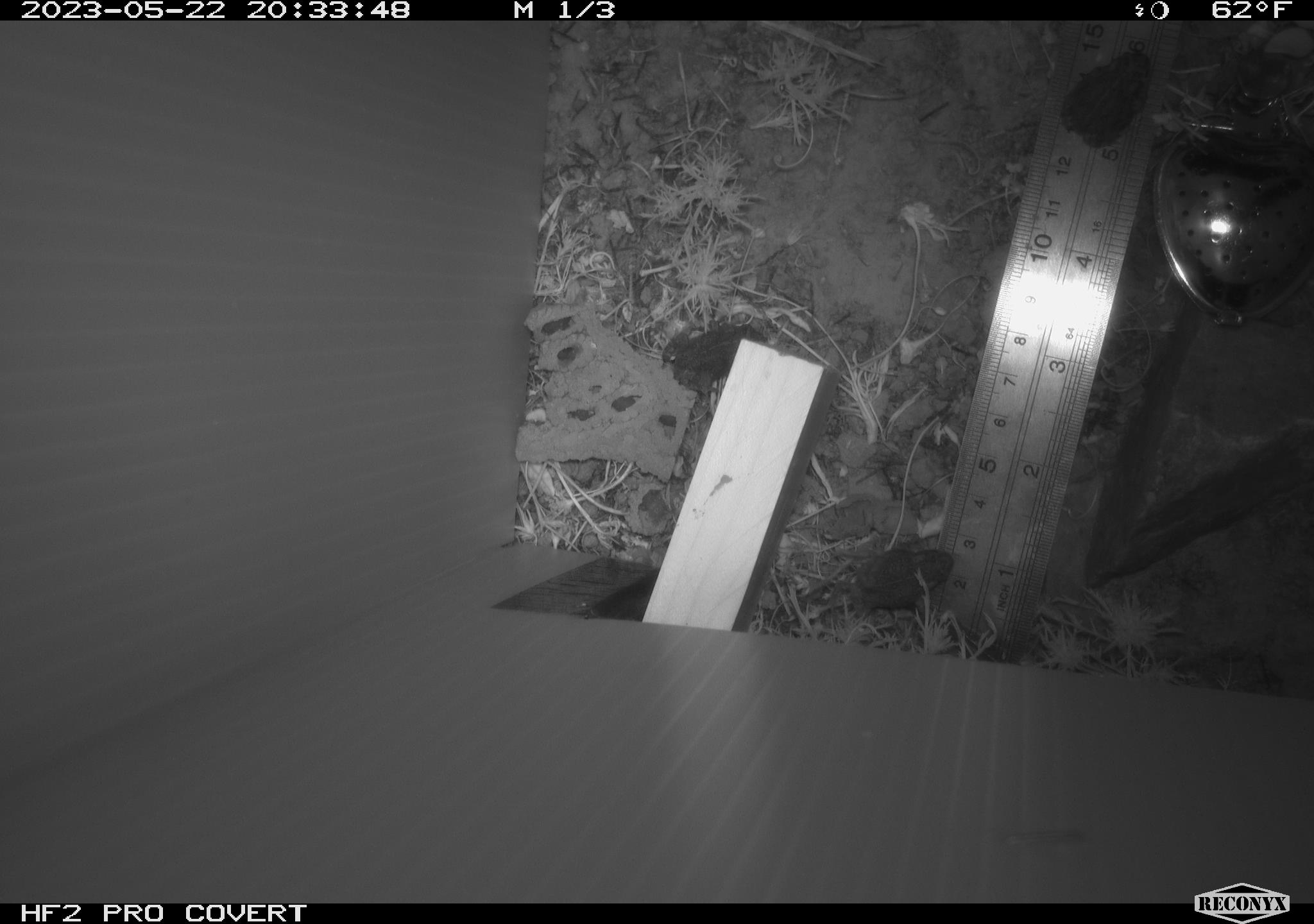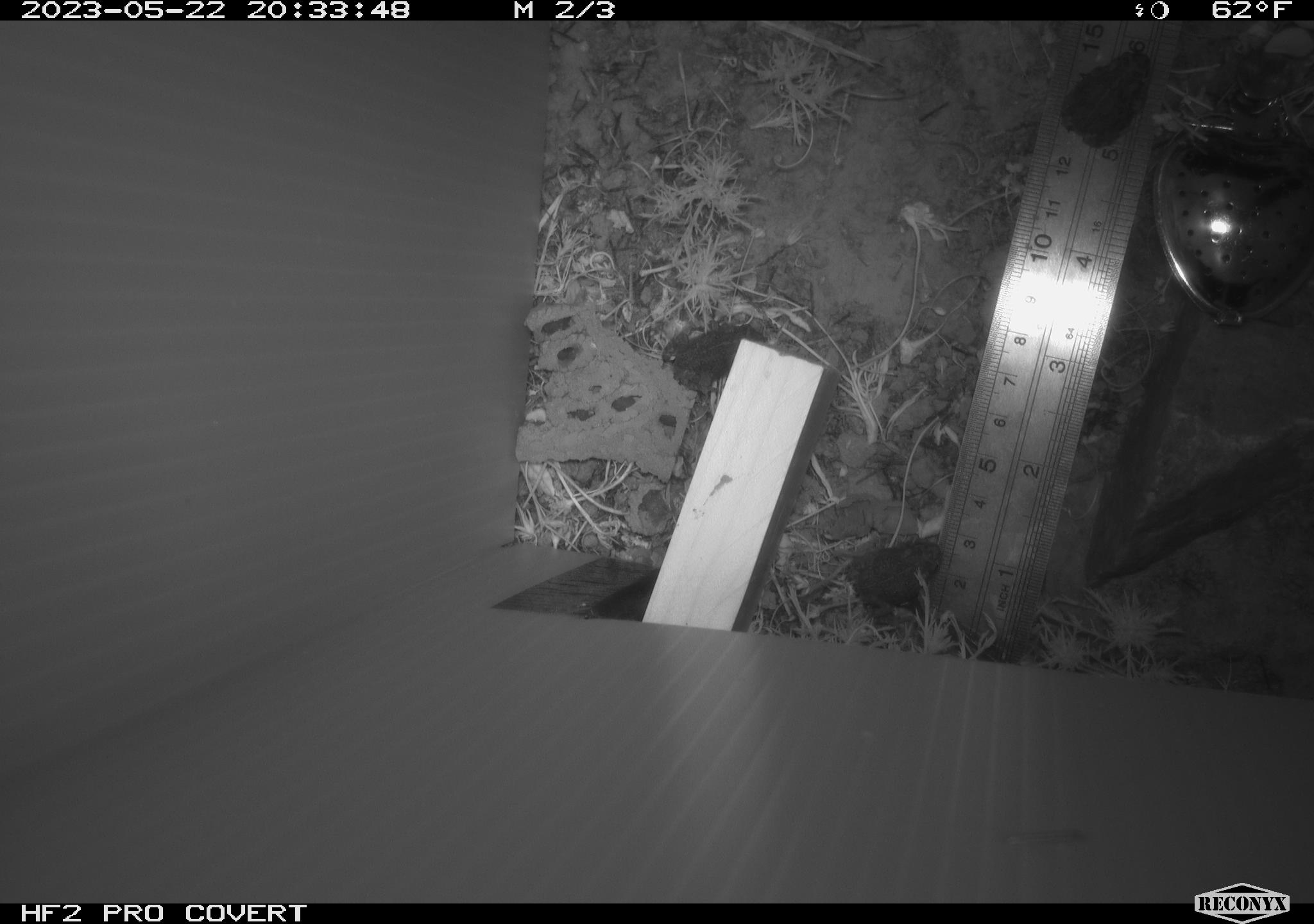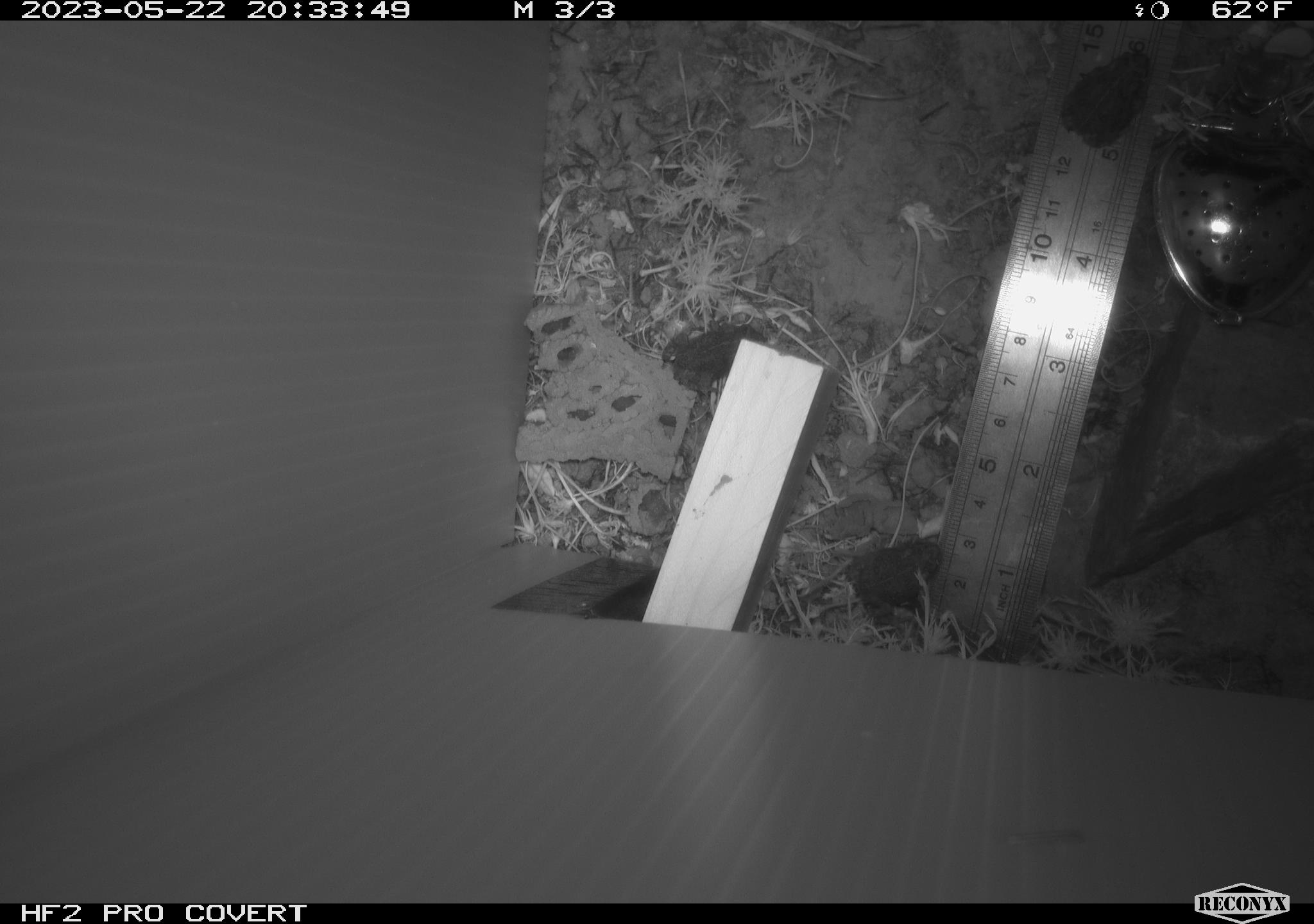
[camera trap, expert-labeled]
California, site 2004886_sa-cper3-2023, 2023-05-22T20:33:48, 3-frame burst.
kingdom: Animalia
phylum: Chordata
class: Amphibia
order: Anura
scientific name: Anura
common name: frogs